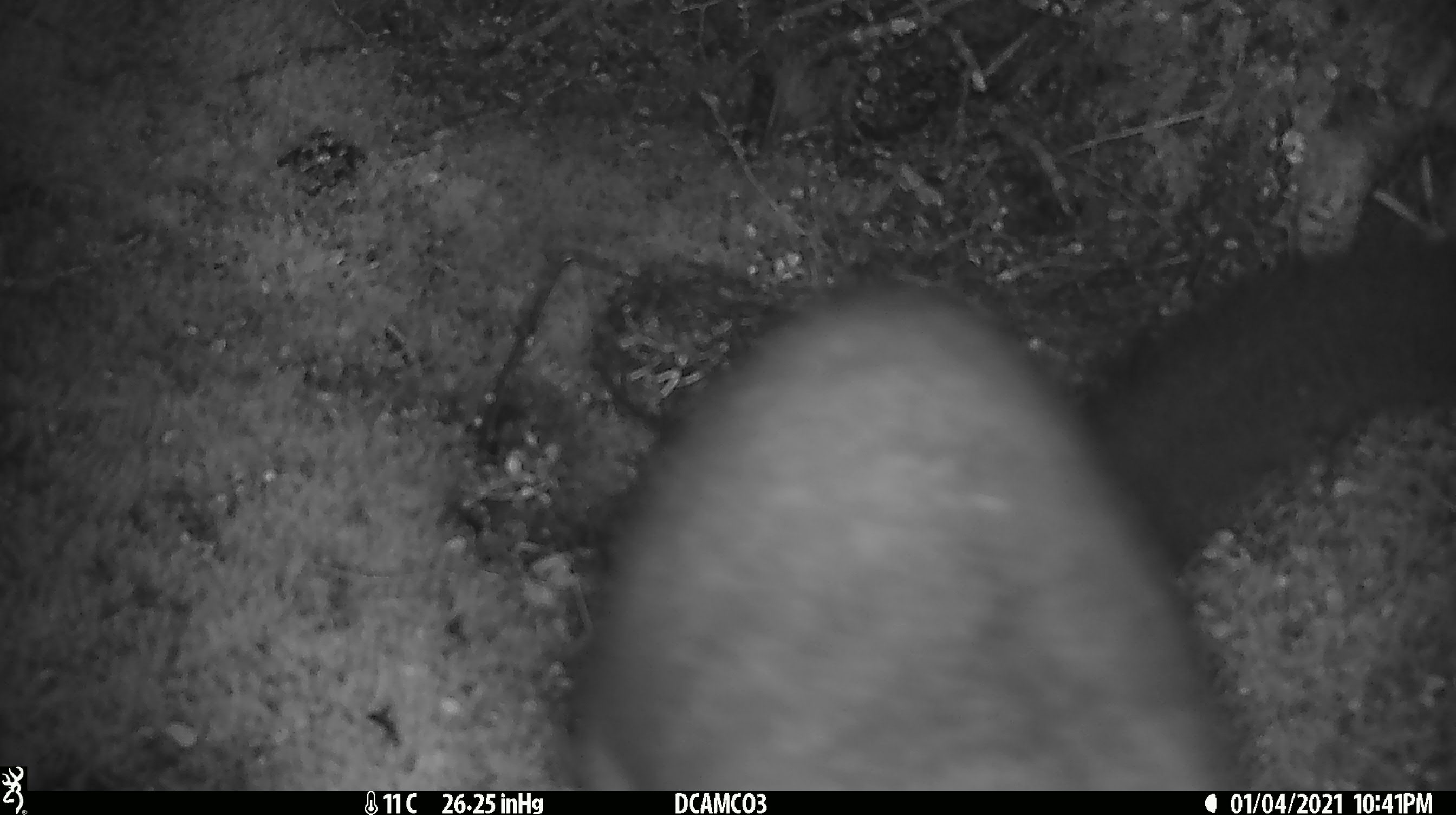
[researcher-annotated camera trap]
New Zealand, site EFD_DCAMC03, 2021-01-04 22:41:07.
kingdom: Animalia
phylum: Chordata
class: Mammalia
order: Diprotodontia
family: Phalangeridae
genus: Trichosurus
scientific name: Trichosurus vulpecula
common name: common brushtail possum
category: possum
Possum (common brushtail possum) (Trichosurus vulpecula).